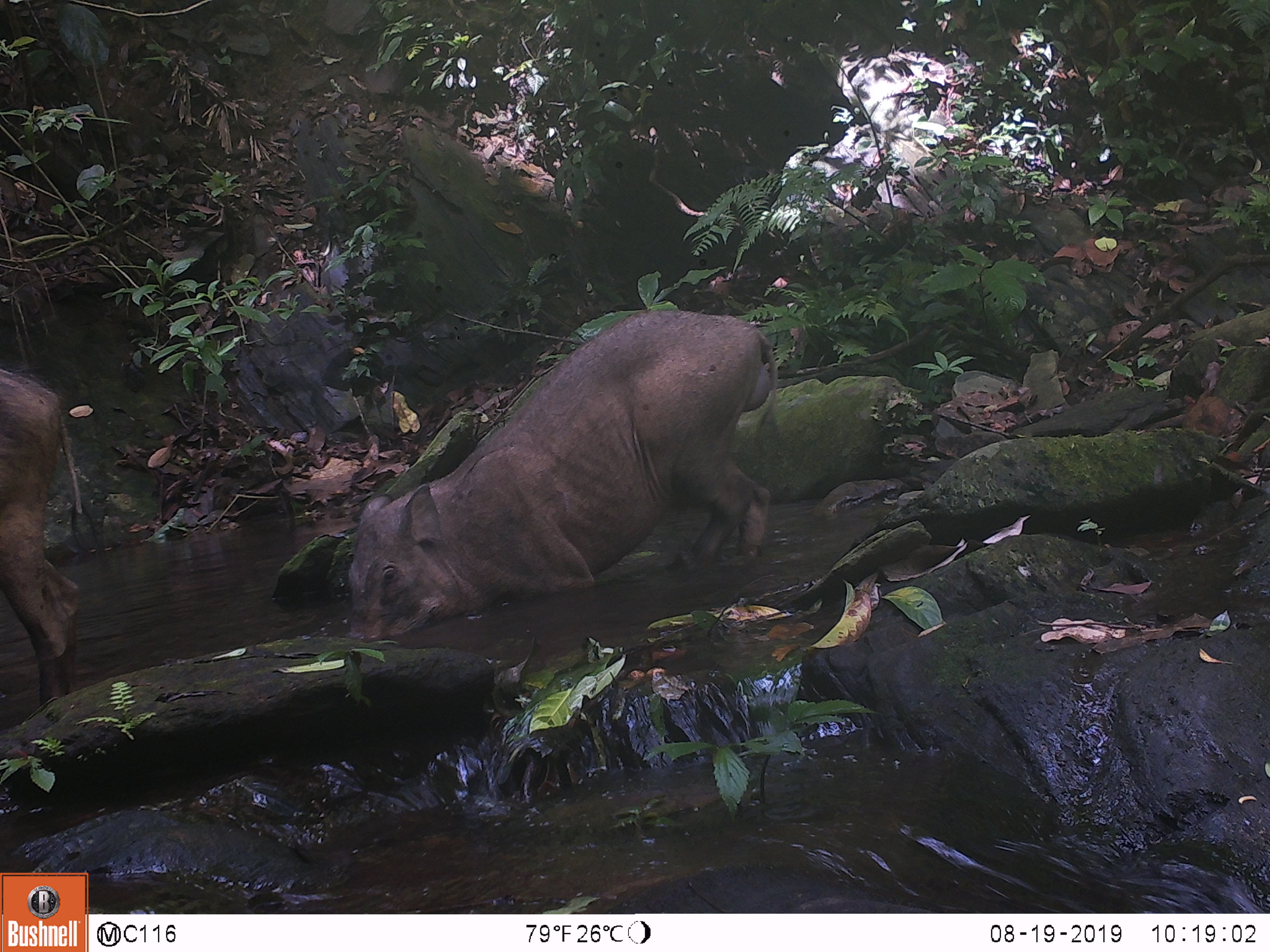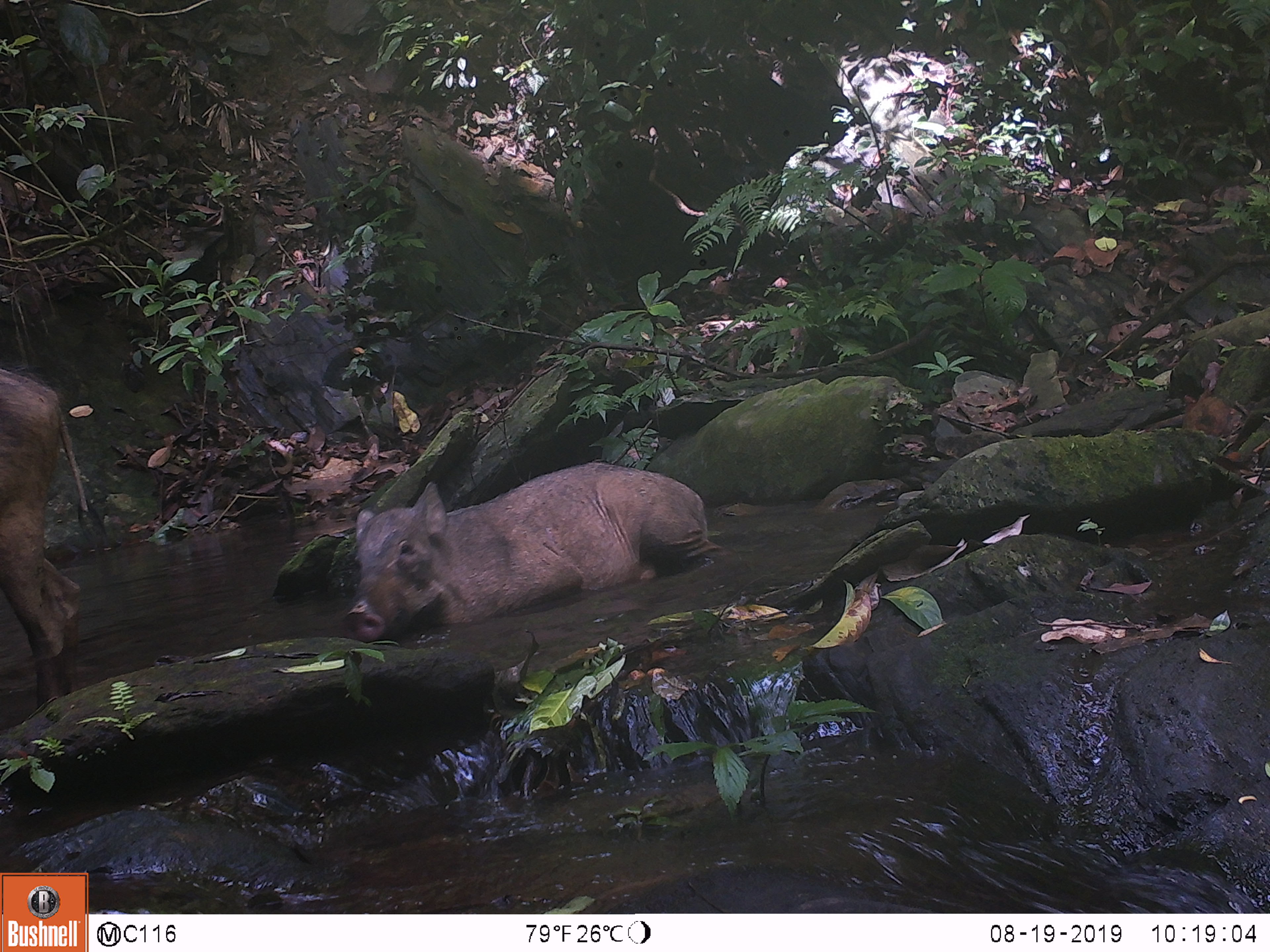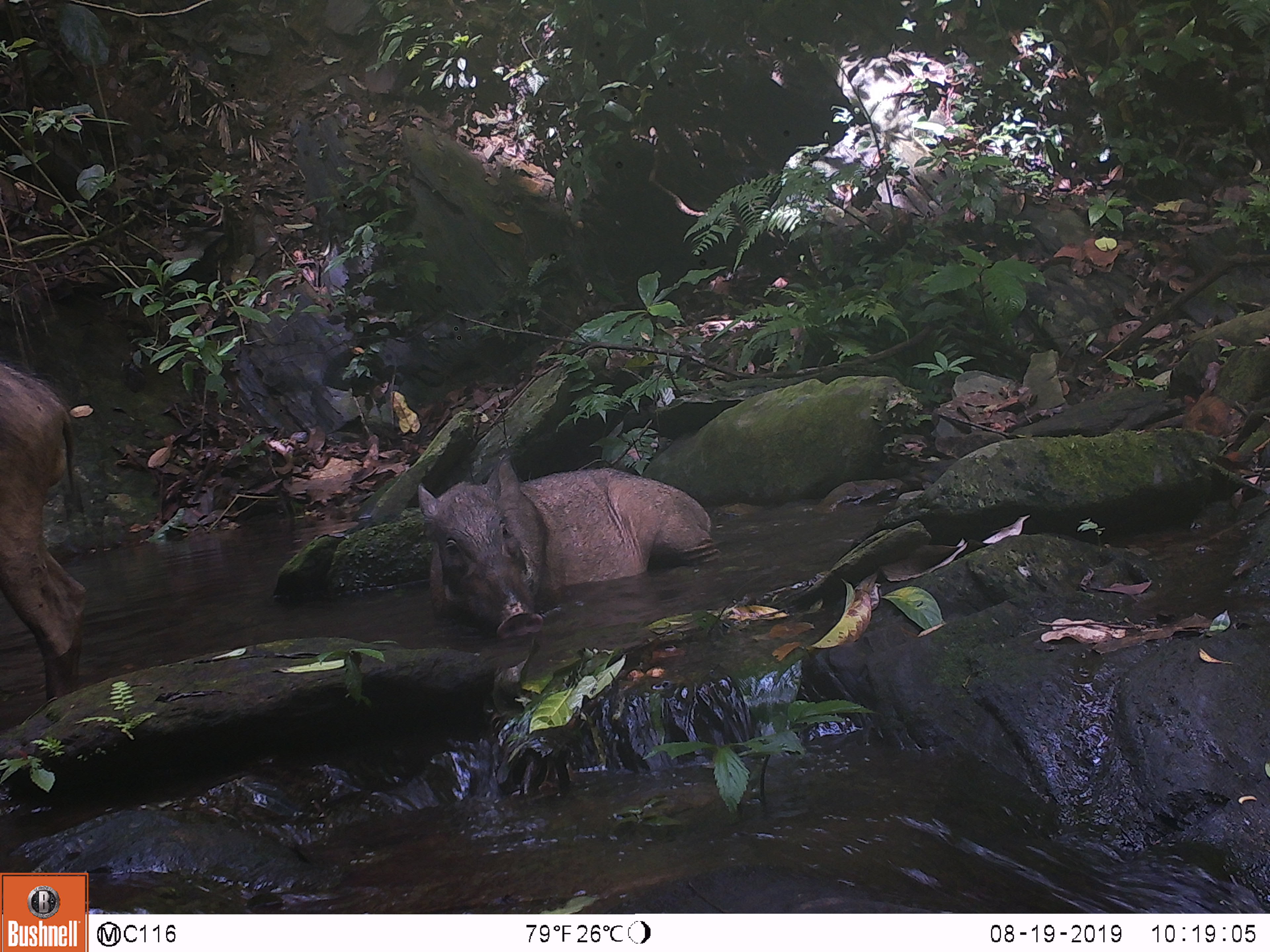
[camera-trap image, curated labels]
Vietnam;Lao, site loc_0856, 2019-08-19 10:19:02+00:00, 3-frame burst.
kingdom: Animalia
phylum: Chordata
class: Mammalia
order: Artiodactyla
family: Suidae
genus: Sus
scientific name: Sus scrofa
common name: eurasian wild pig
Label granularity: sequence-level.